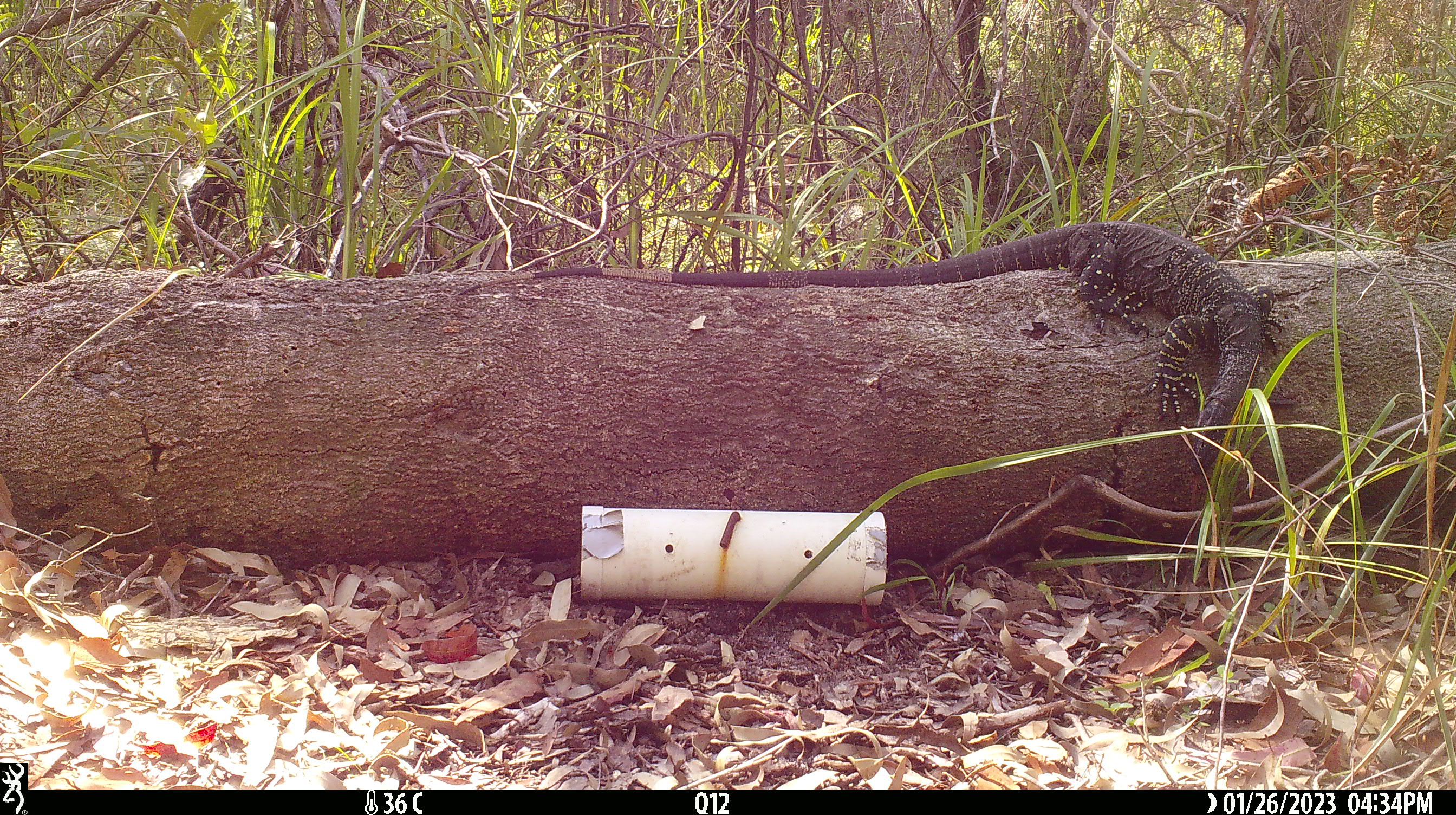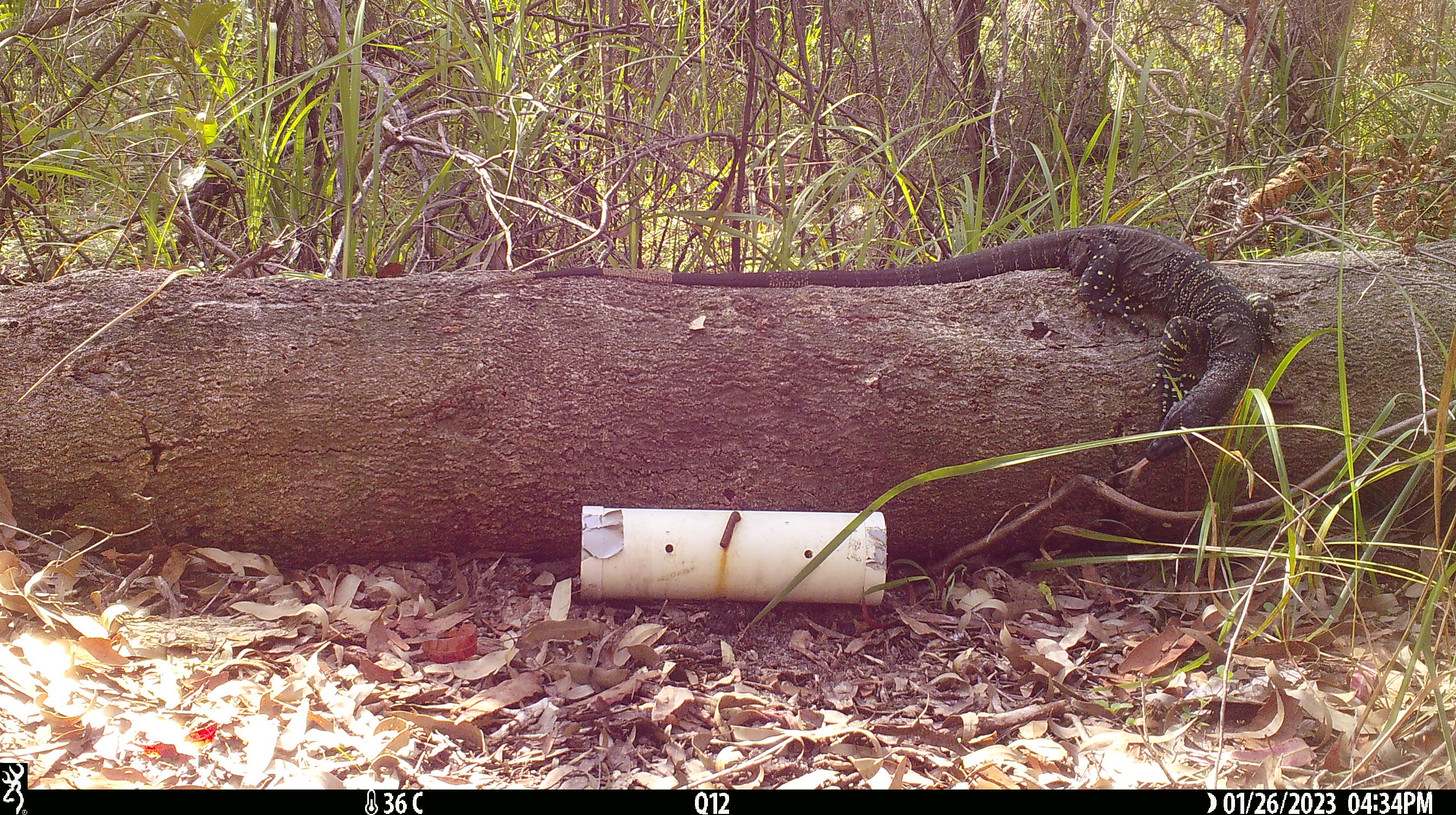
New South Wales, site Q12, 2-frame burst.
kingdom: Animalia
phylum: Chordata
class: Reptilia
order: Squamata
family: Varanidae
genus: Varanus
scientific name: Varanus varius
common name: lace monitor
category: goanna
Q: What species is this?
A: Goanna (lace monitor) (Varanus varius).